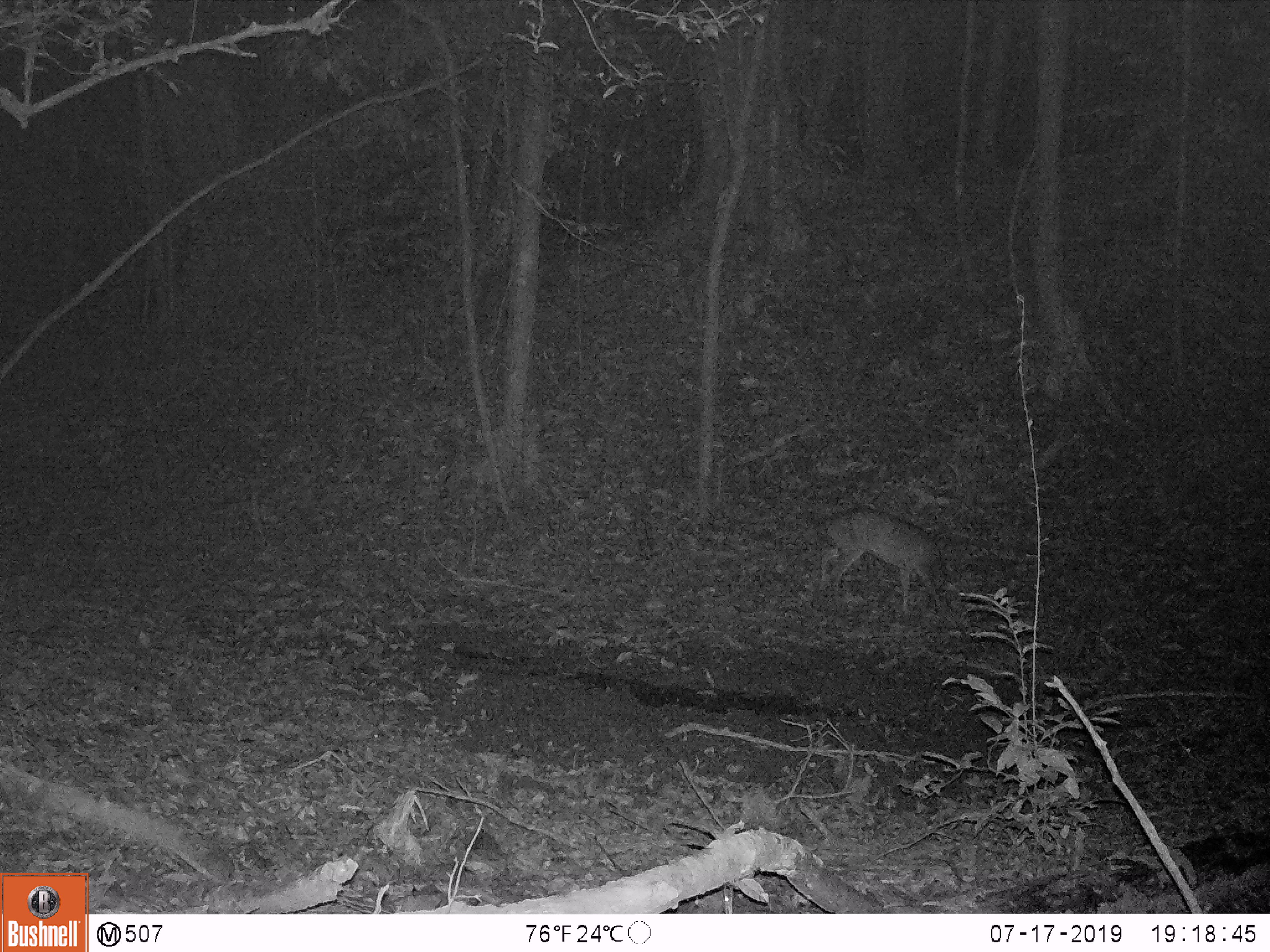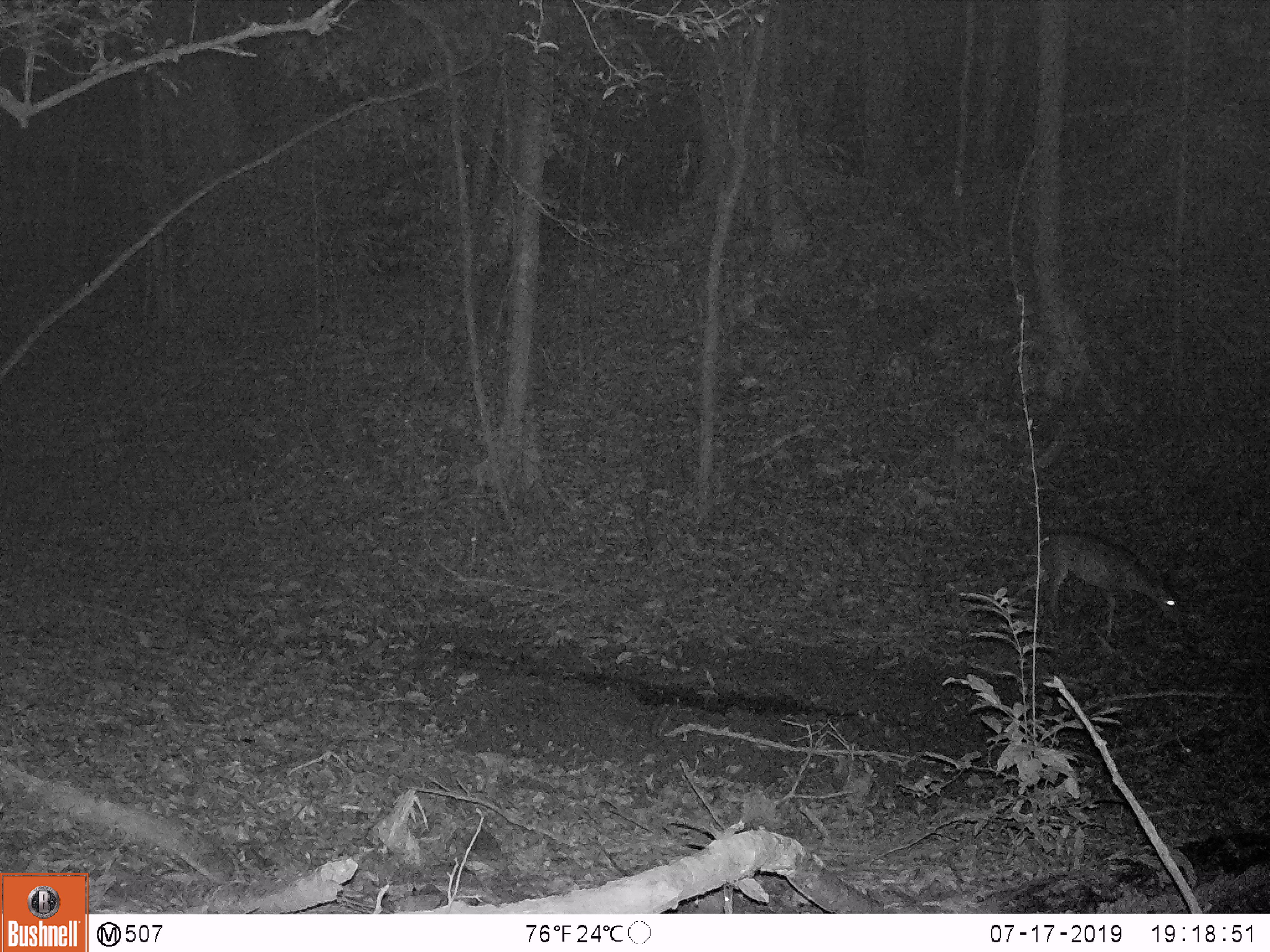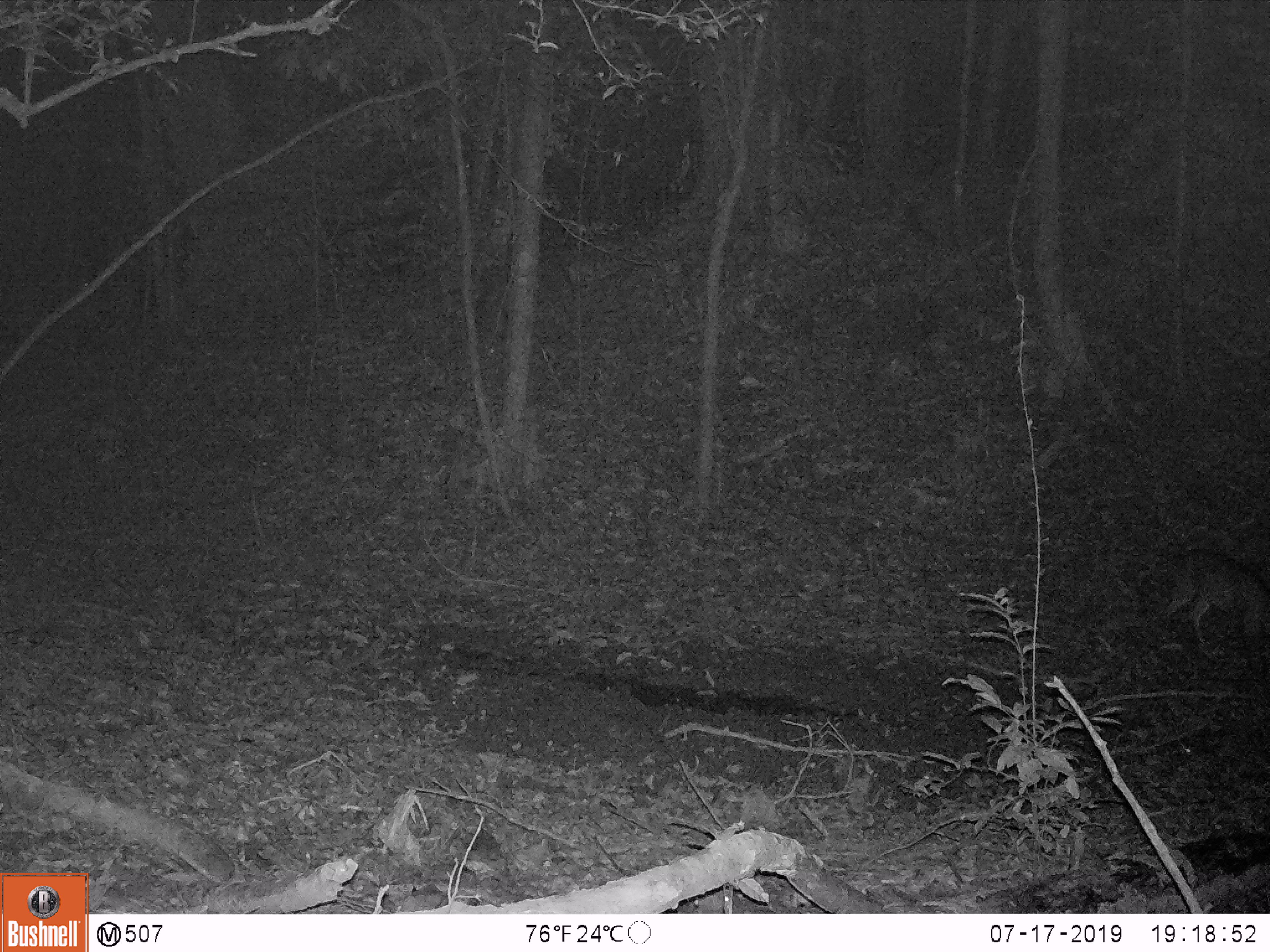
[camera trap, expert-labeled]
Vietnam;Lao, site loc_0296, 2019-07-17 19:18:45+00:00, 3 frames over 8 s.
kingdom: Animalia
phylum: Chordata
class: Mammalia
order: Artiodactyla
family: Cervidae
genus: Muntiacus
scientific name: Muntiacus vuquangensis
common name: large-antlered muntjac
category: large antlered muntjac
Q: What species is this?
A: Large antlered muntjac (large-antlered muntjac) (Muntiacus vuquangensis).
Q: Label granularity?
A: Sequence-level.